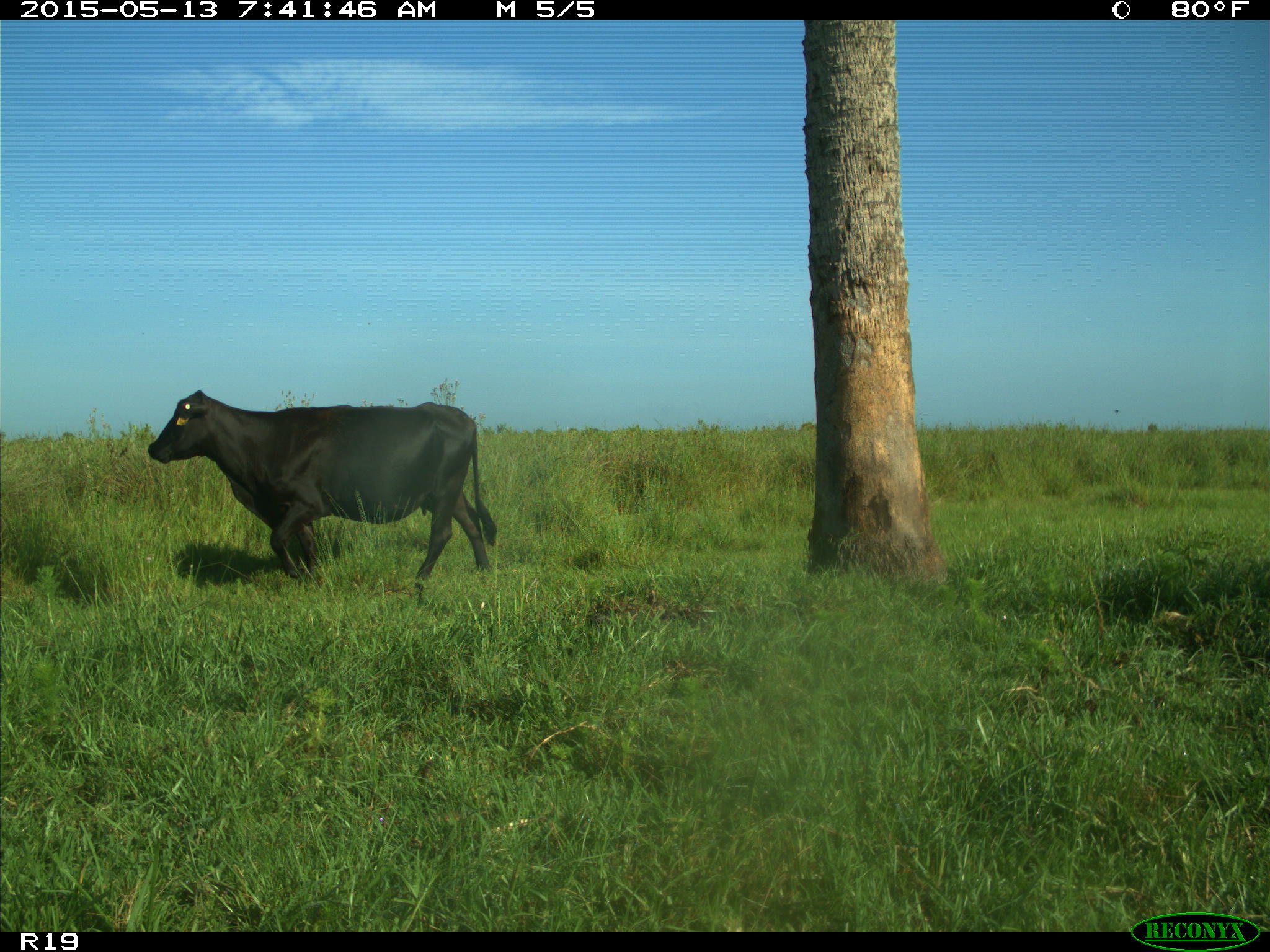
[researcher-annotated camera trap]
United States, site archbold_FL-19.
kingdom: Animalia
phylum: Chordata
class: Mammalia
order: Artiodactyla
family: Bovidae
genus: Bos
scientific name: Bos taurus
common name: domestic cow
Bos taurus (domestic cow).